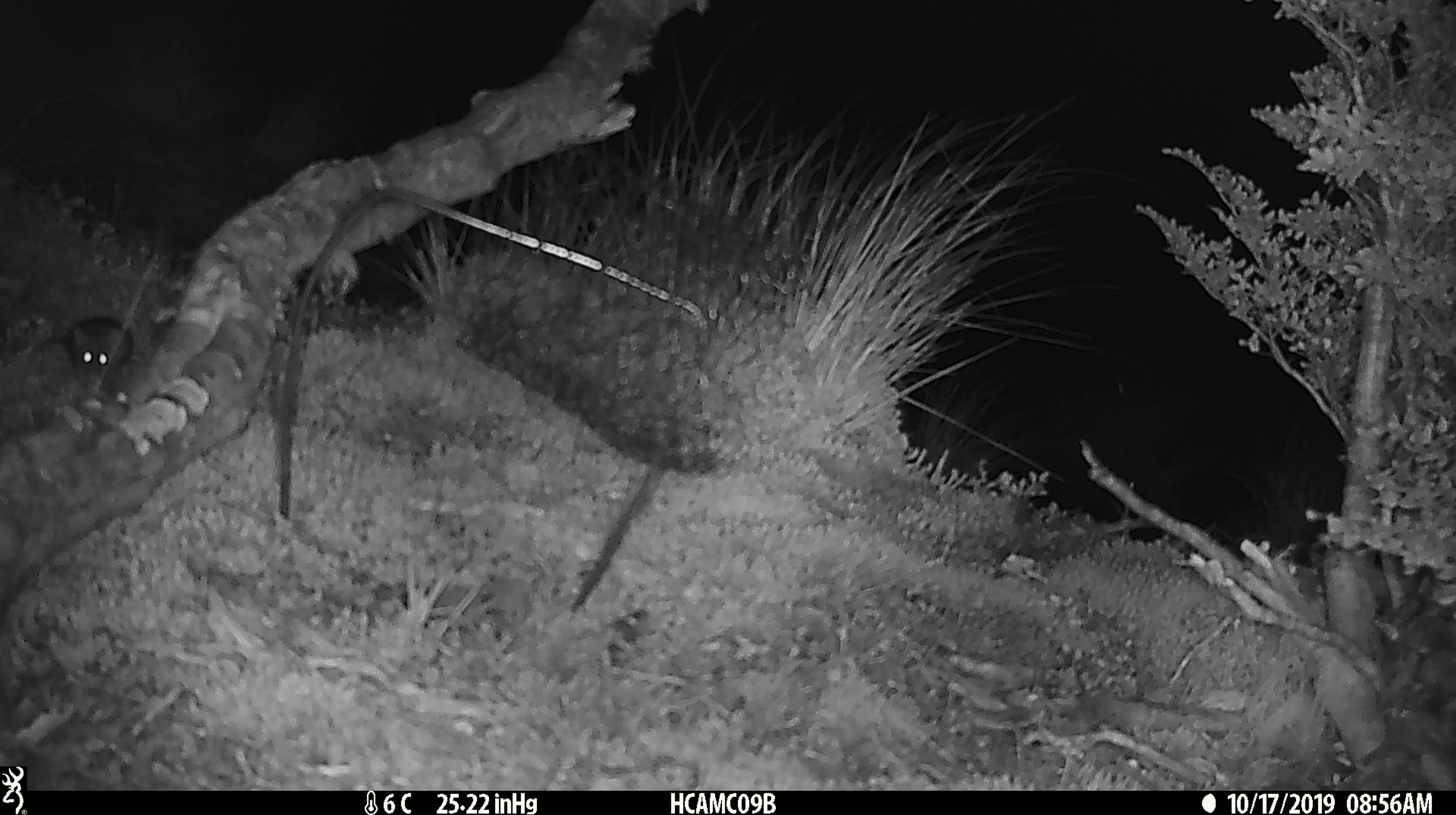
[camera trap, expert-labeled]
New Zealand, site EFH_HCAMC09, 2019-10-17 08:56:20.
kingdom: Animalia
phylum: Chordata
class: Mammalia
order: Rodentia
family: Muridae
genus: Mus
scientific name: Mus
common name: mouse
Mouse (Mus).